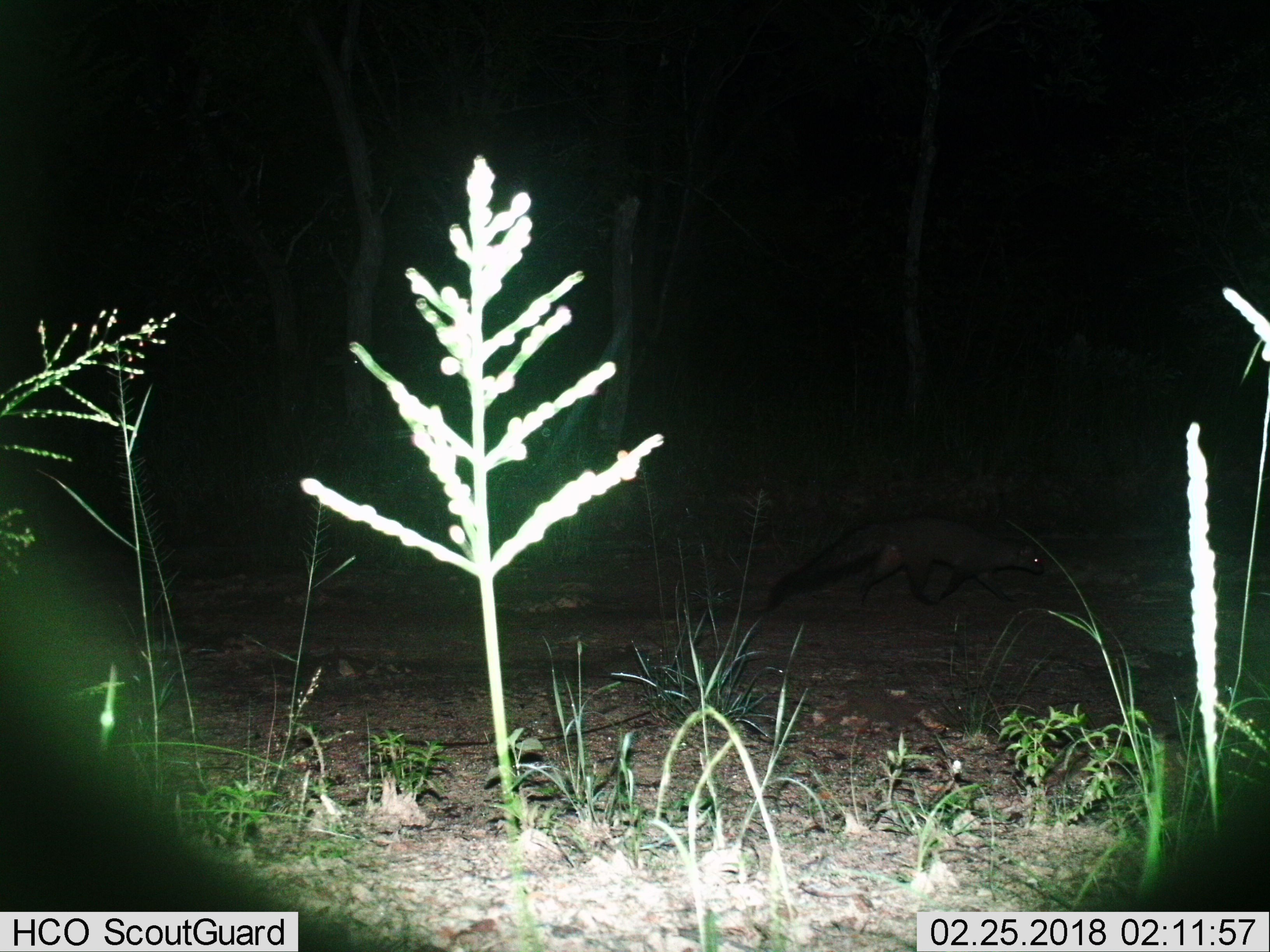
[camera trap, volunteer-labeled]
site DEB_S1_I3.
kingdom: Animalia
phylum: Chordata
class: Mammalia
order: Carnivora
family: Herpestidae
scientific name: Herpestidae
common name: mongoose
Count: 1.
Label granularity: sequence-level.